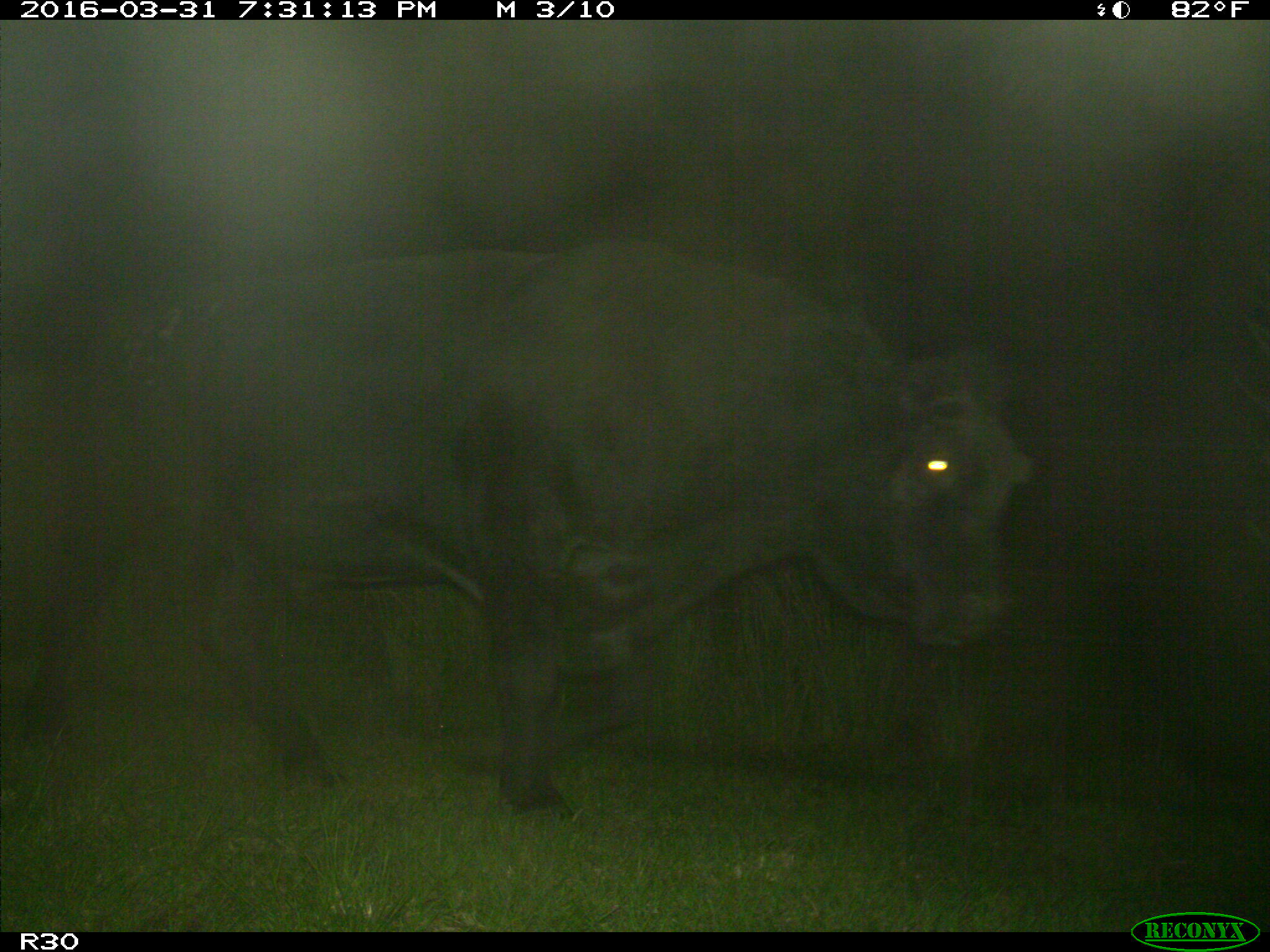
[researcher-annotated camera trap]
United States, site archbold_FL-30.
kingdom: Animalia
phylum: Chordata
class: Mammalia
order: Artiodactyla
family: Bovidae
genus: Bos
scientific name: Bos taurus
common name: domestic cow